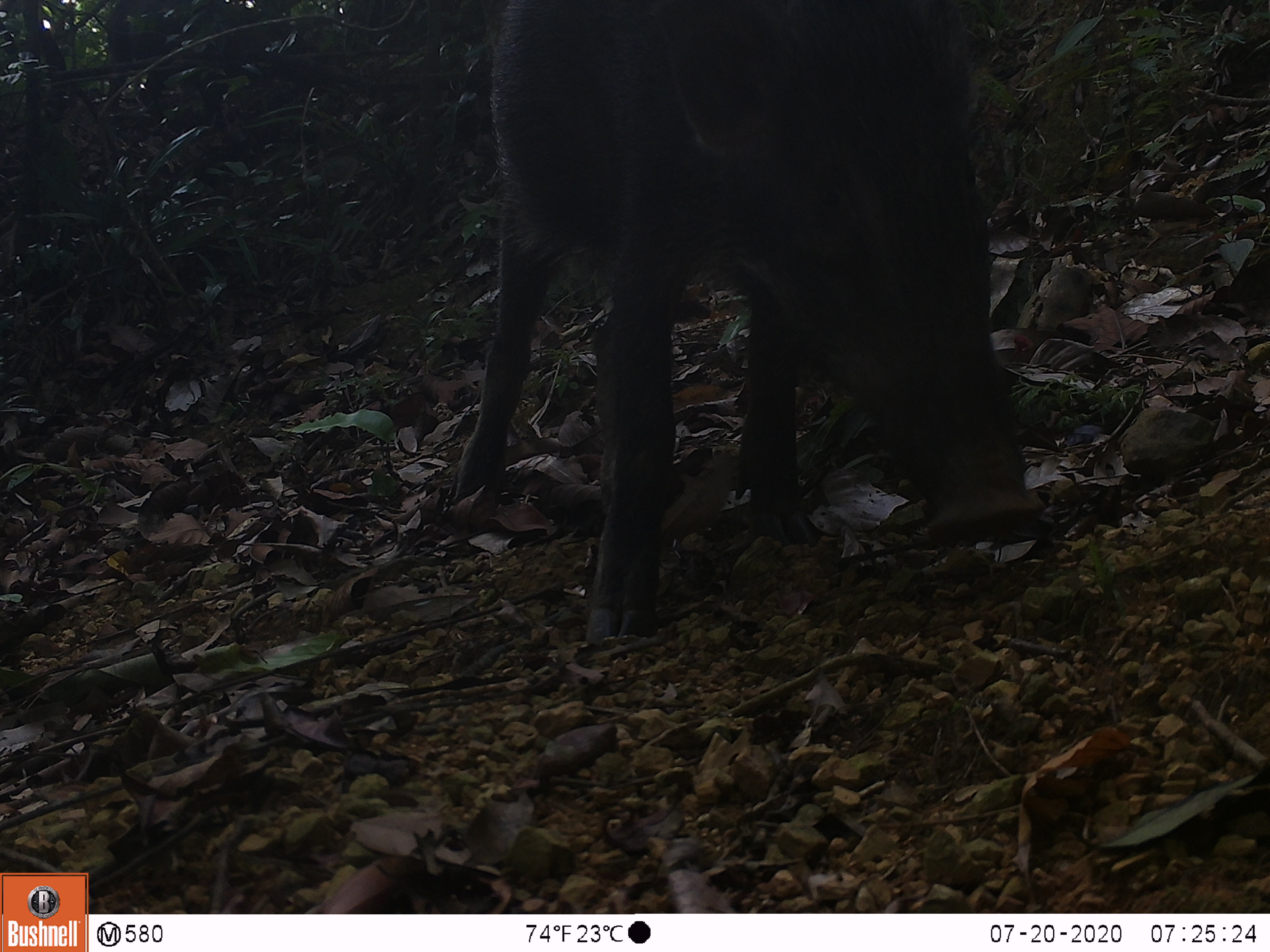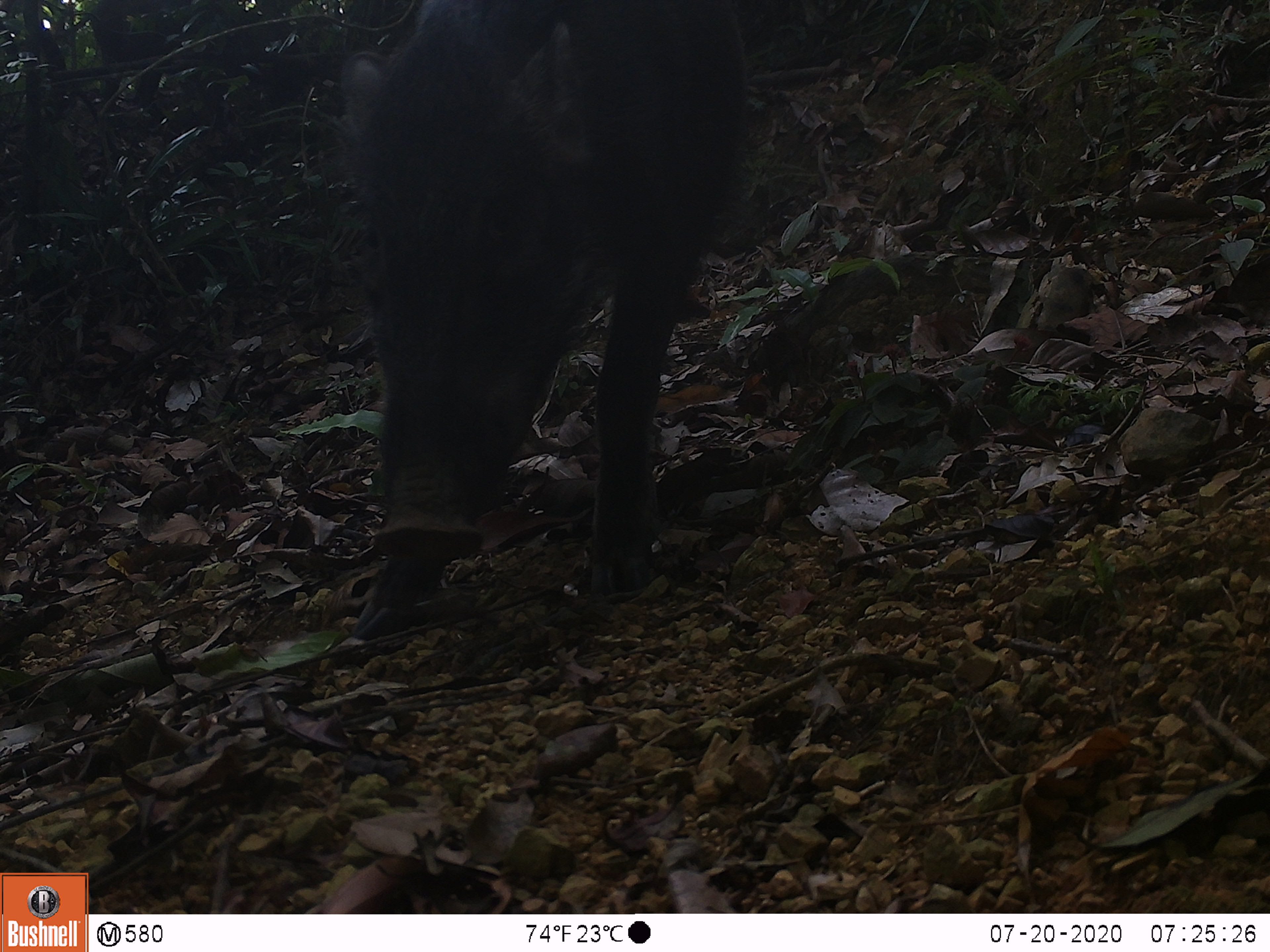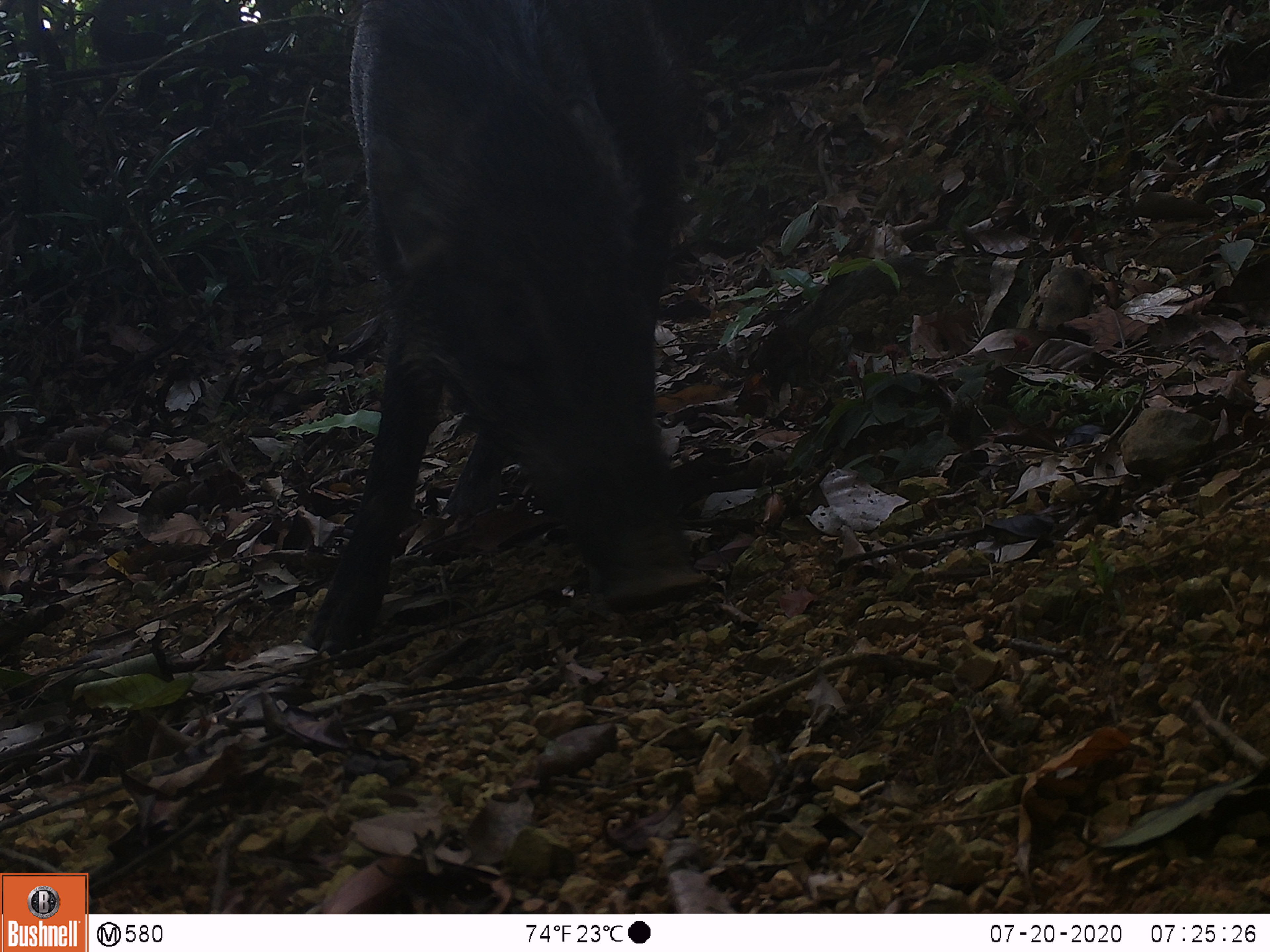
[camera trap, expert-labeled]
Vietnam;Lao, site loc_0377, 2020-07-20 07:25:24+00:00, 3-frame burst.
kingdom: Animalia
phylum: Chordata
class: Mammalia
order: Artiodactyla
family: Suidae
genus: Sus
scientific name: Sus scrofa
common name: eurasian wild pig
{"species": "eurasian wild pig (Sus scrofa)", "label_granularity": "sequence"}